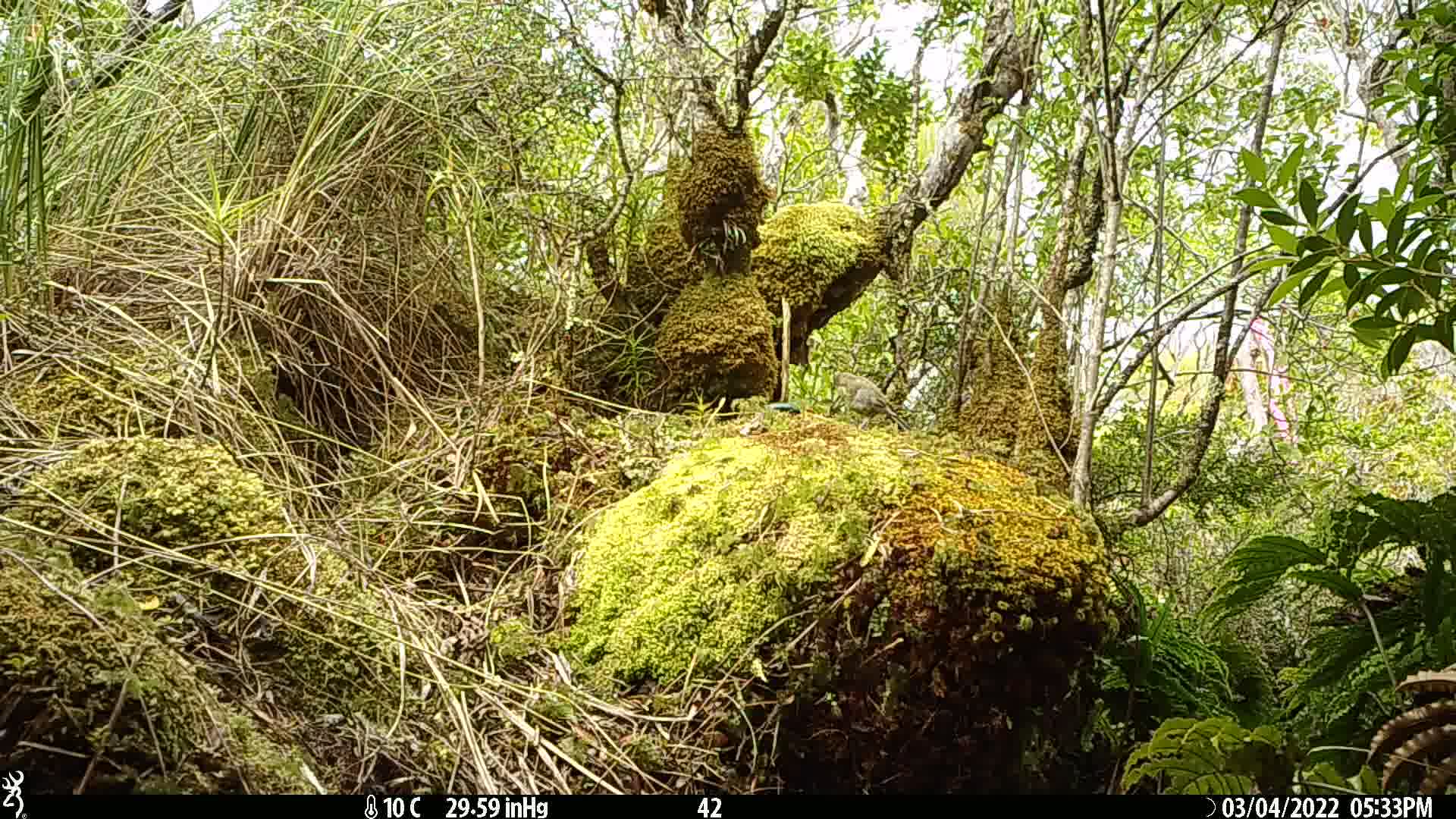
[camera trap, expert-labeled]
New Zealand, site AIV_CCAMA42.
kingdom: Animalia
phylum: Chordata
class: Aves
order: Passeriformes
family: Meliphagidae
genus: Anthornis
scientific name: Anthornis melanura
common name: new zealand bellbird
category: bellbird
Bellbird (new zealand bellbird) (Anthornis melanura).